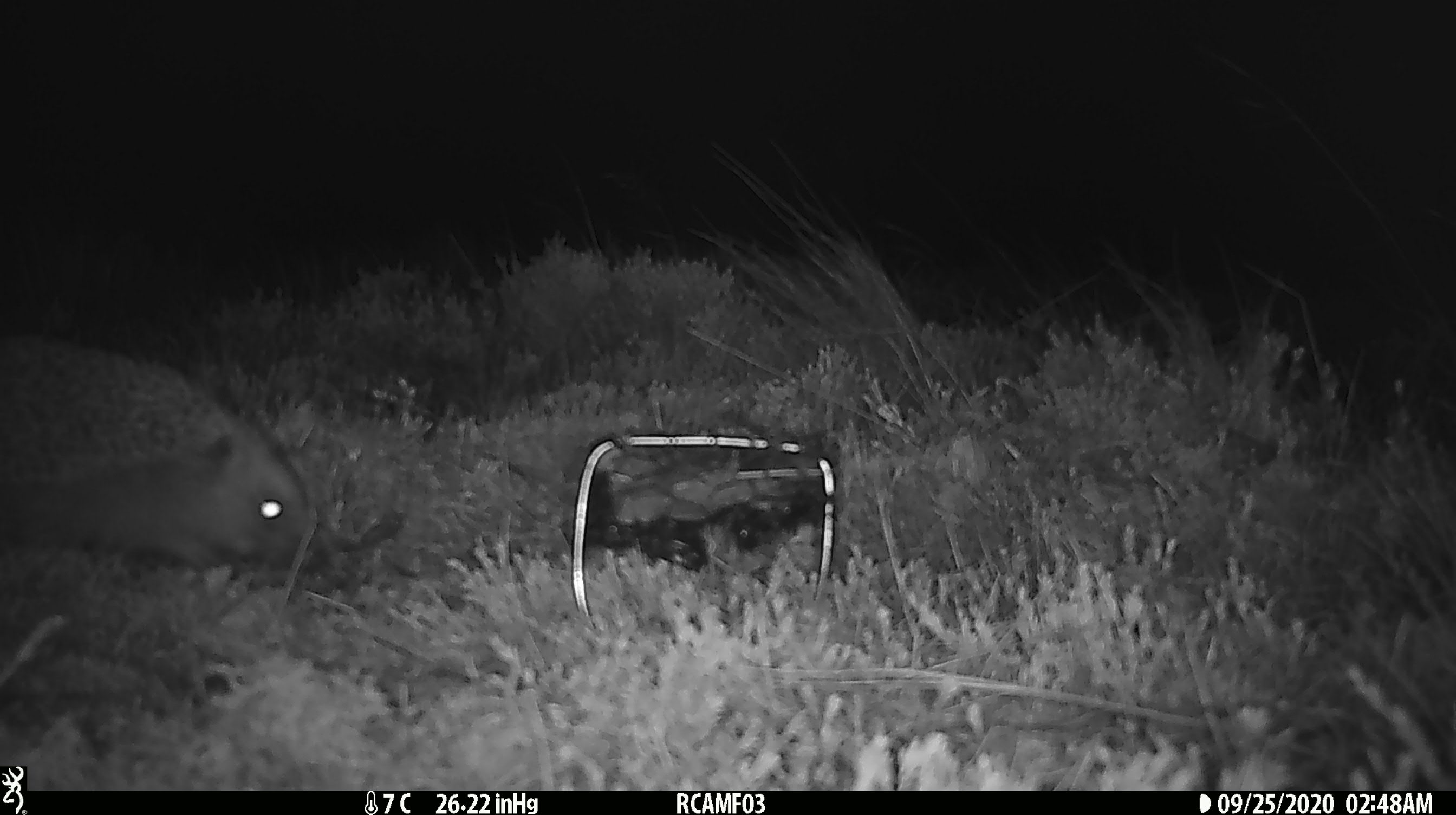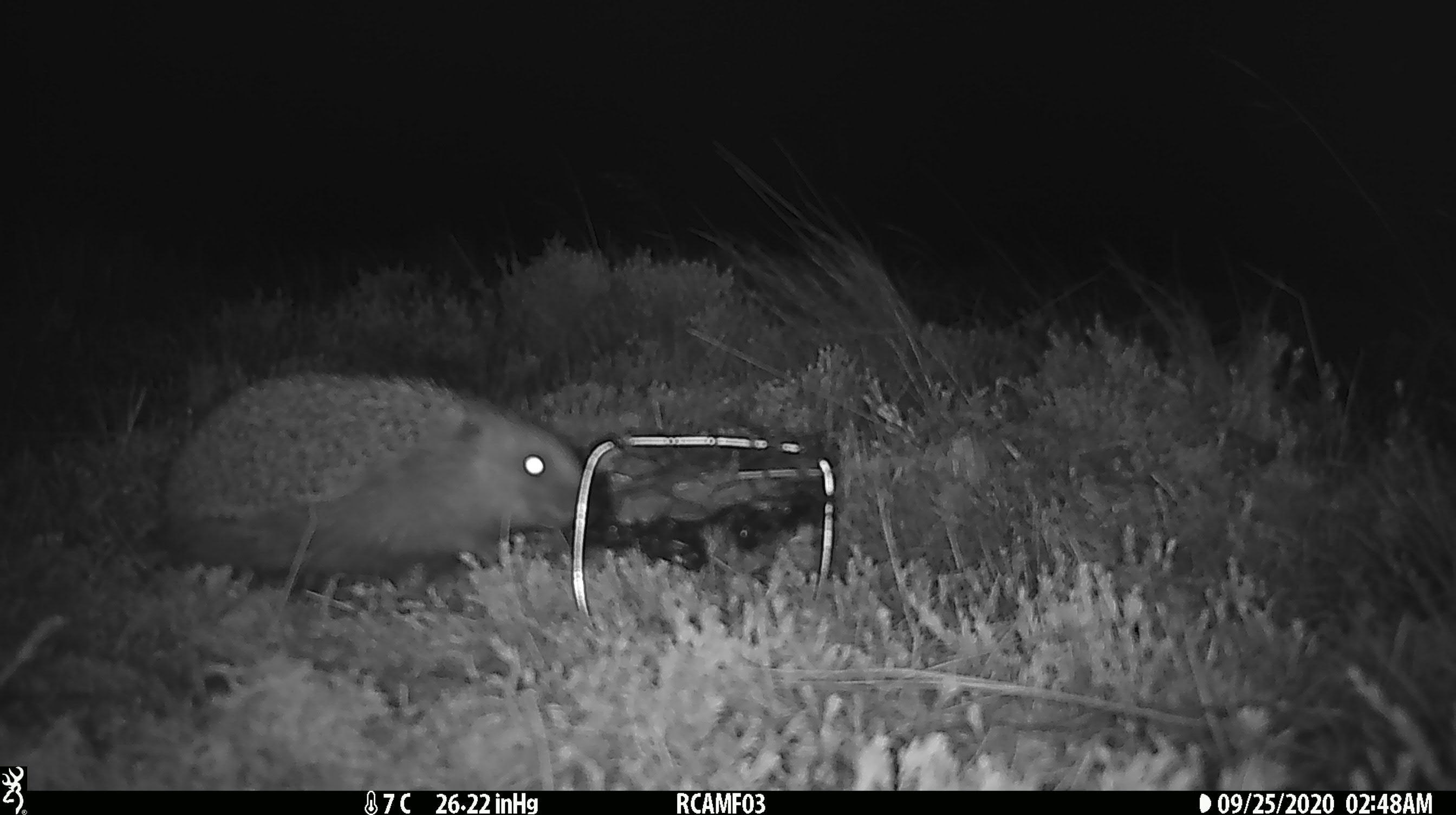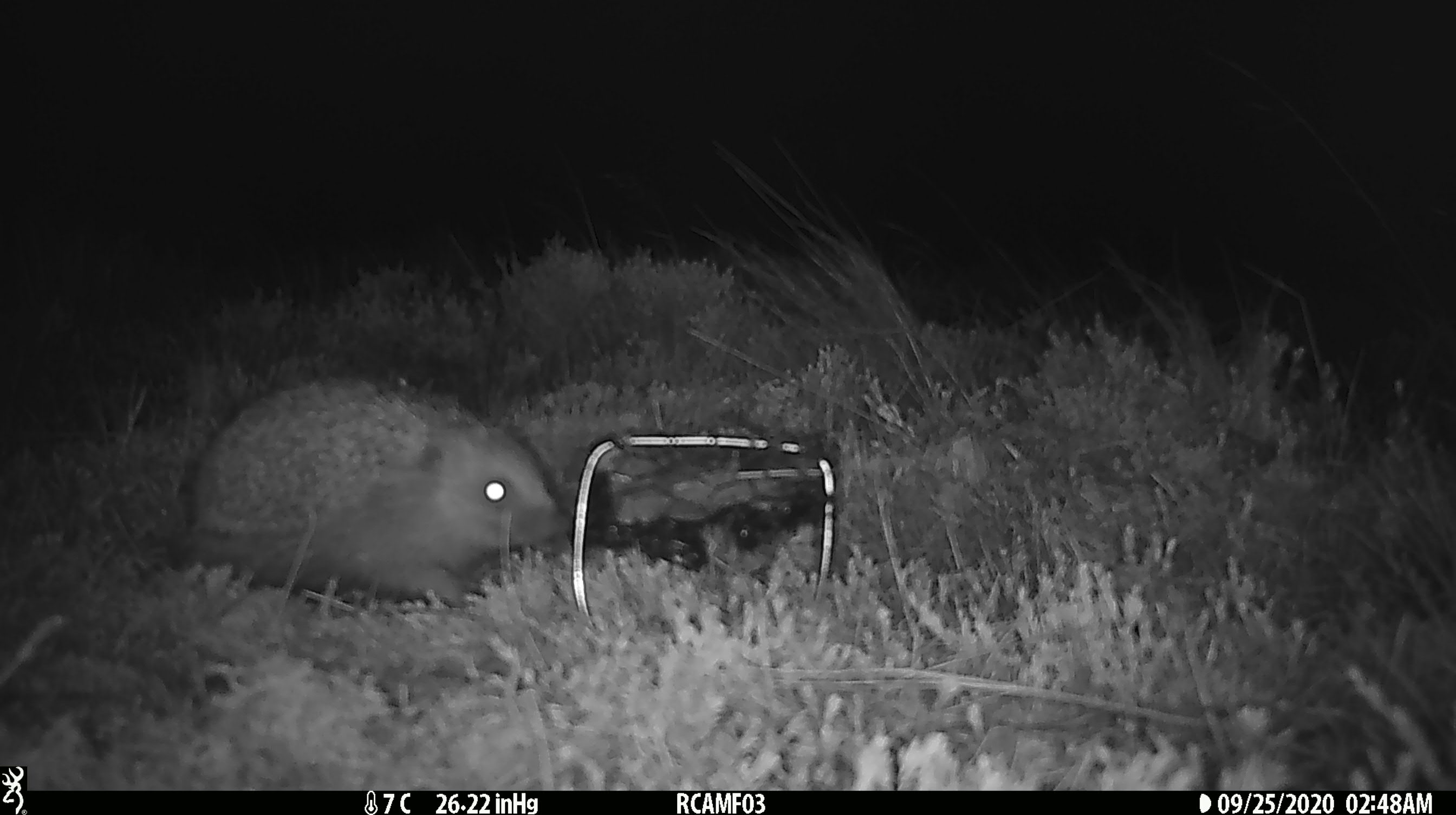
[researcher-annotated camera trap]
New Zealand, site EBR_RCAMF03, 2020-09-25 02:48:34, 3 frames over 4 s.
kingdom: Animalia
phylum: Chordata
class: Mammalia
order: Eulipotyphla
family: Erinaceidae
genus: Erinaceus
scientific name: Erinaceus europaeus europaeus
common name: european hedgehog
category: hedgehog